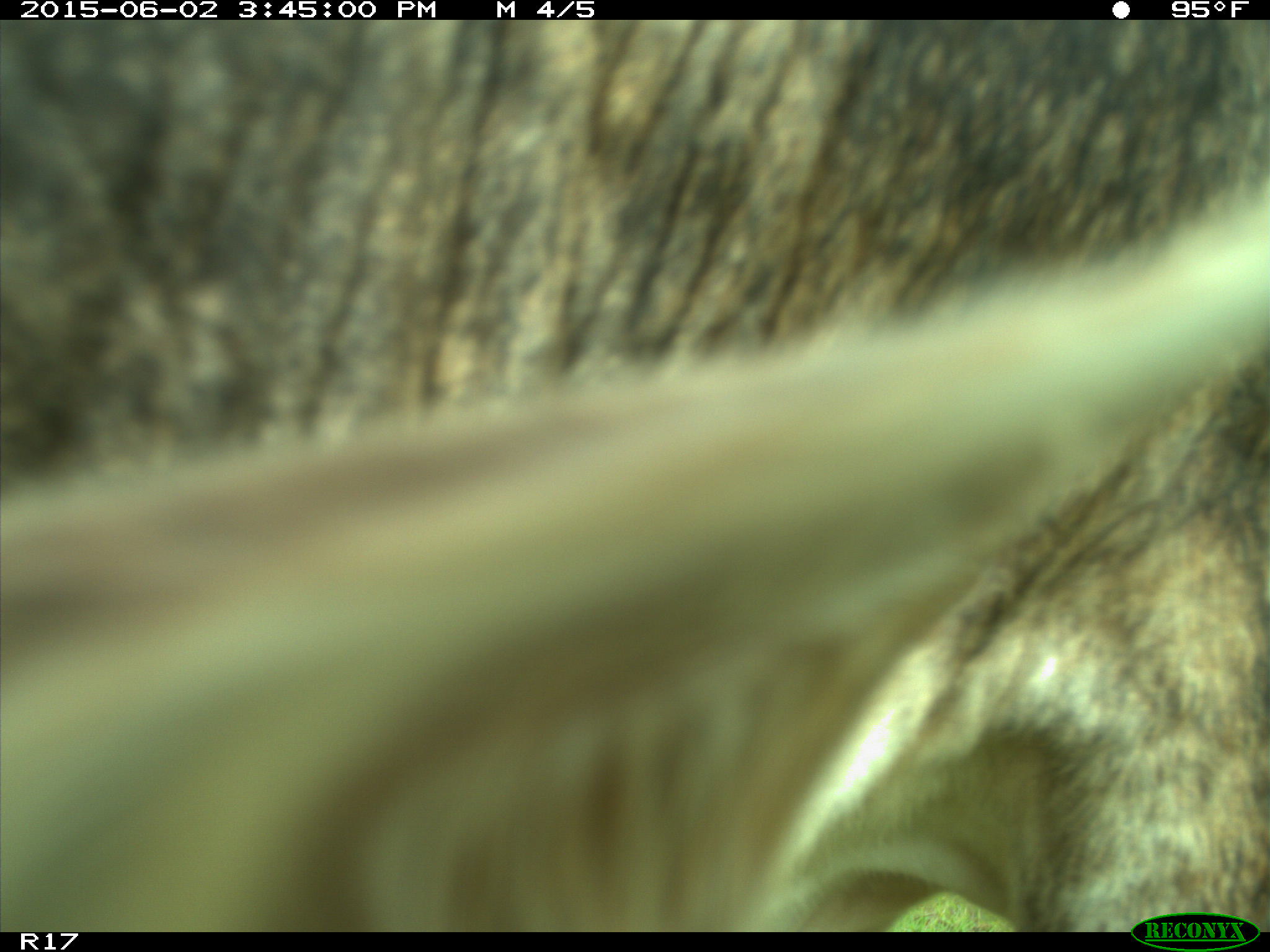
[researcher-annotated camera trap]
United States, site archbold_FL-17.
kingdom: Animalia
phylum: Chordata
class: Mammalia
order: Artiodactyla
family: Bovidae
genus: Bos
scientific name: Bos taurus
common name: domestic cow